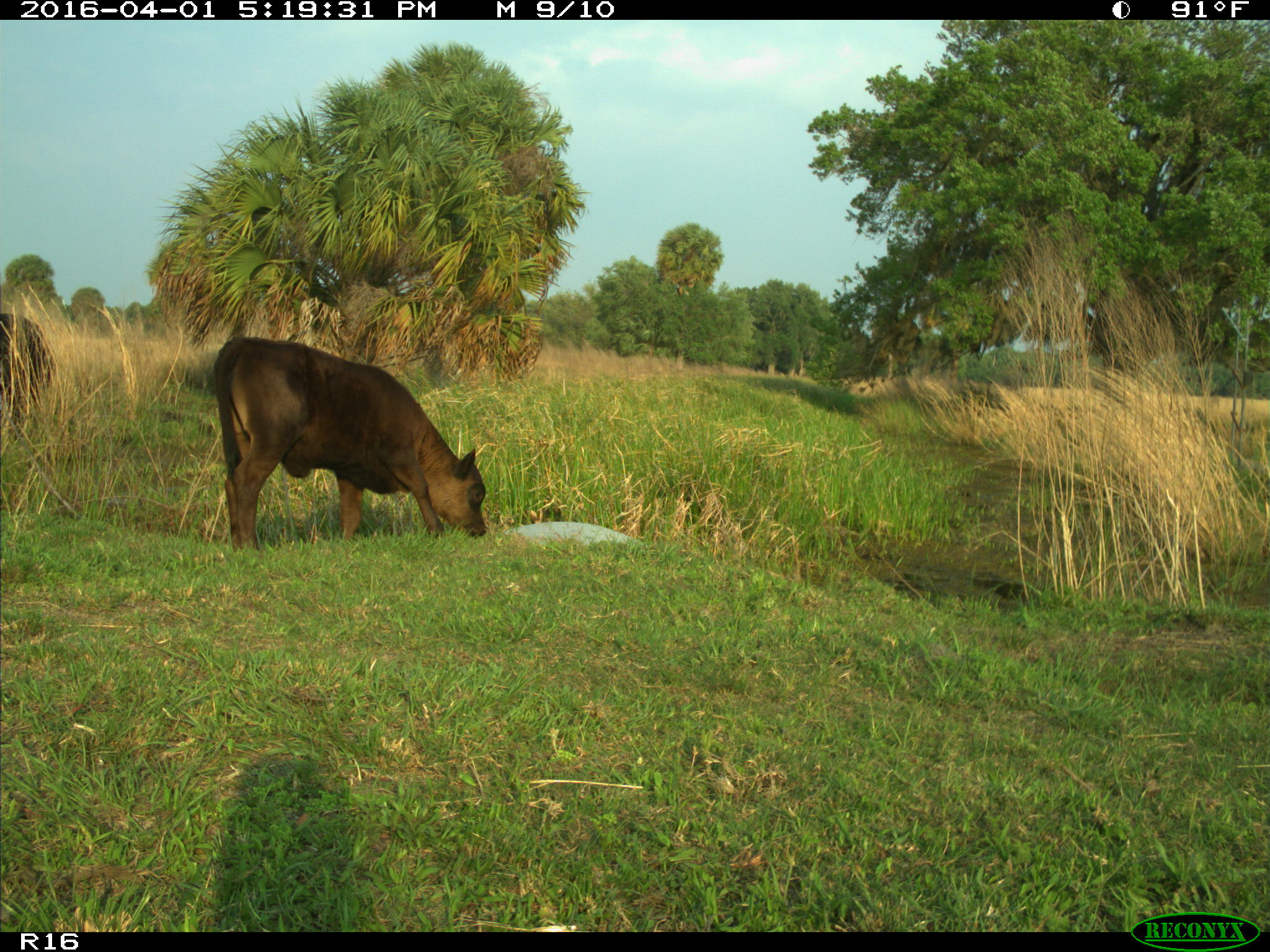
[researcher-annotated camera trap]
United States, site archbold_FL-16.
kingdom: Animalia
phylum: Chordata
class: Mammalia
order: Artiodactyla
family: Bovidae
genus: Bos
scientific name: Bos taurus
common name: domestic cow